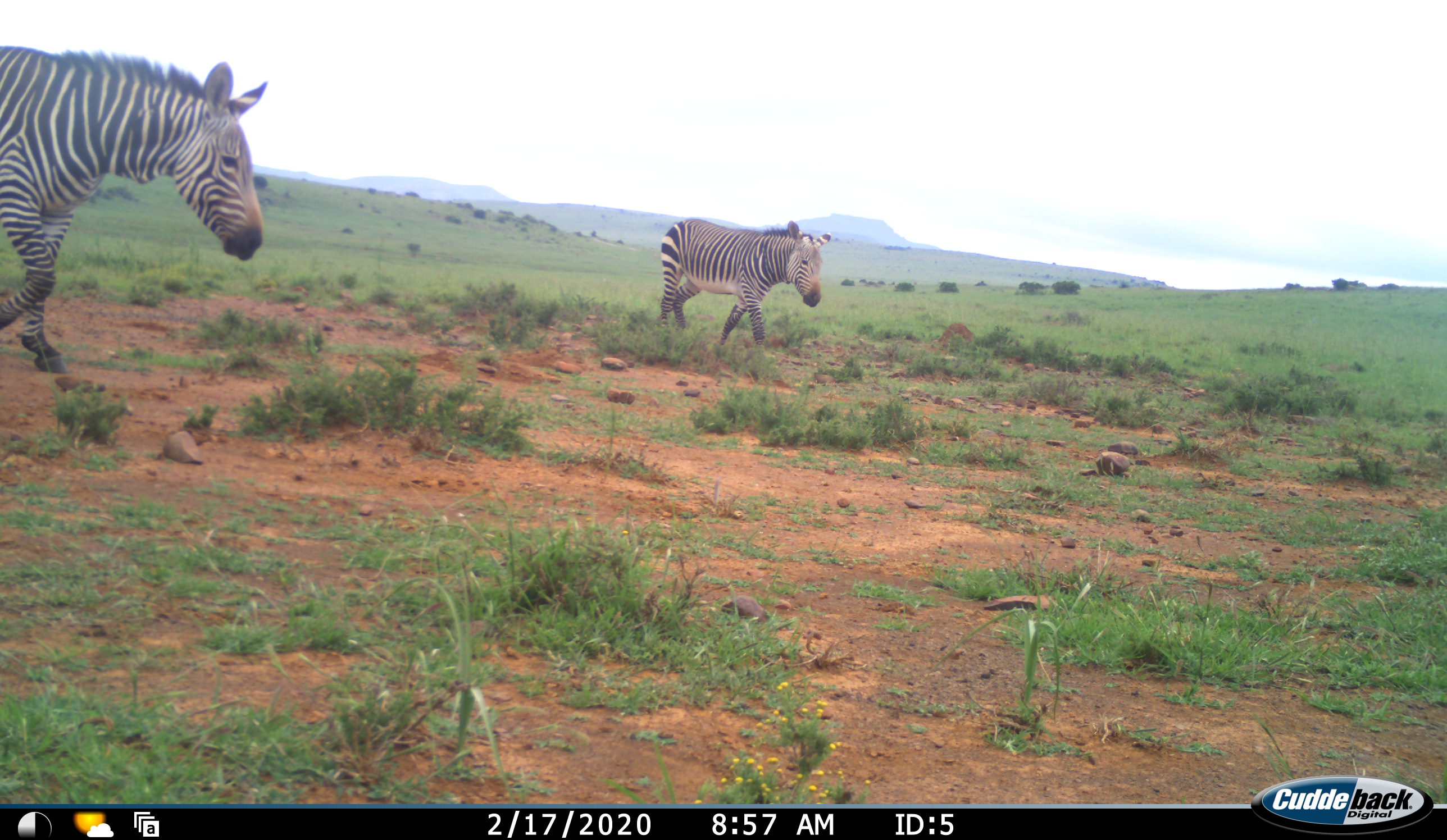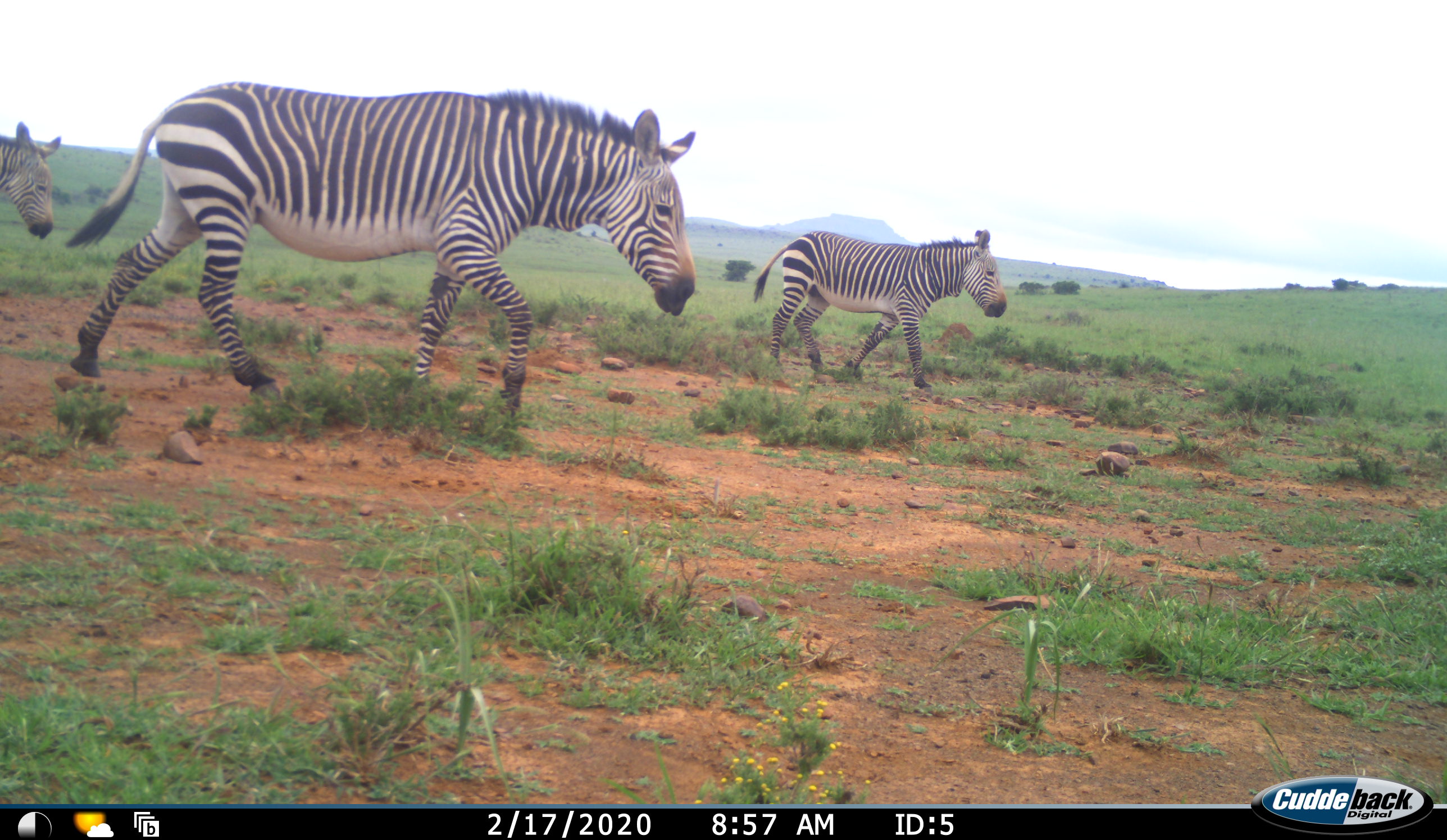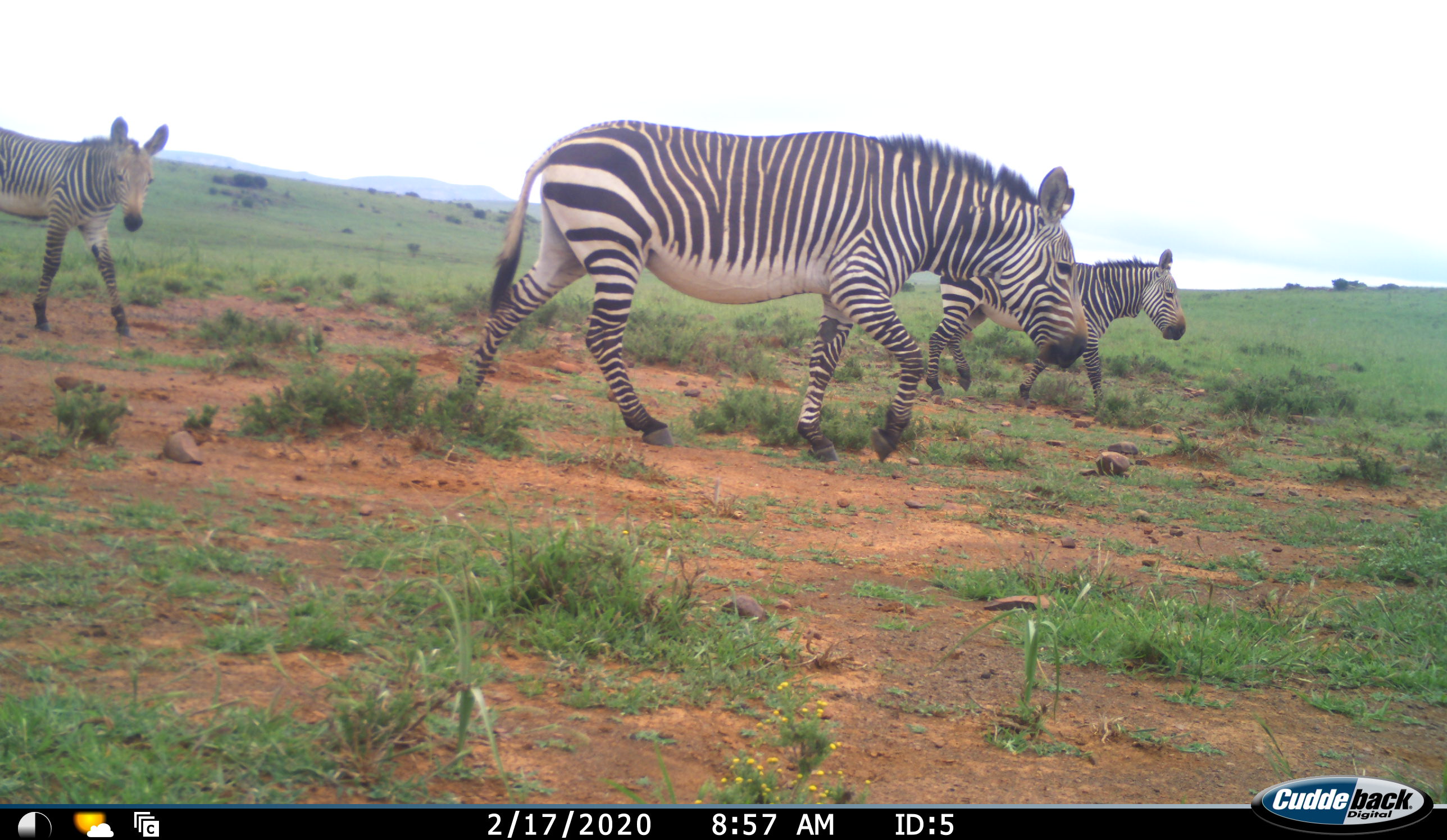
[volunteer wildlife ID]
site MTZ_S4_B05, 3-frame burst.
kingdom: Animalia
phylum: Chordata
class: Mammalia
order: Perissodactyla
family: Equidae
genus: Equus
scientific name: Equus zebra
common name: mountain zebra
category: zebramountain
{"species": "zebramountain (mountain zebra) (Equus zebra)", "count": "3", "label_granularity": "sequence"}